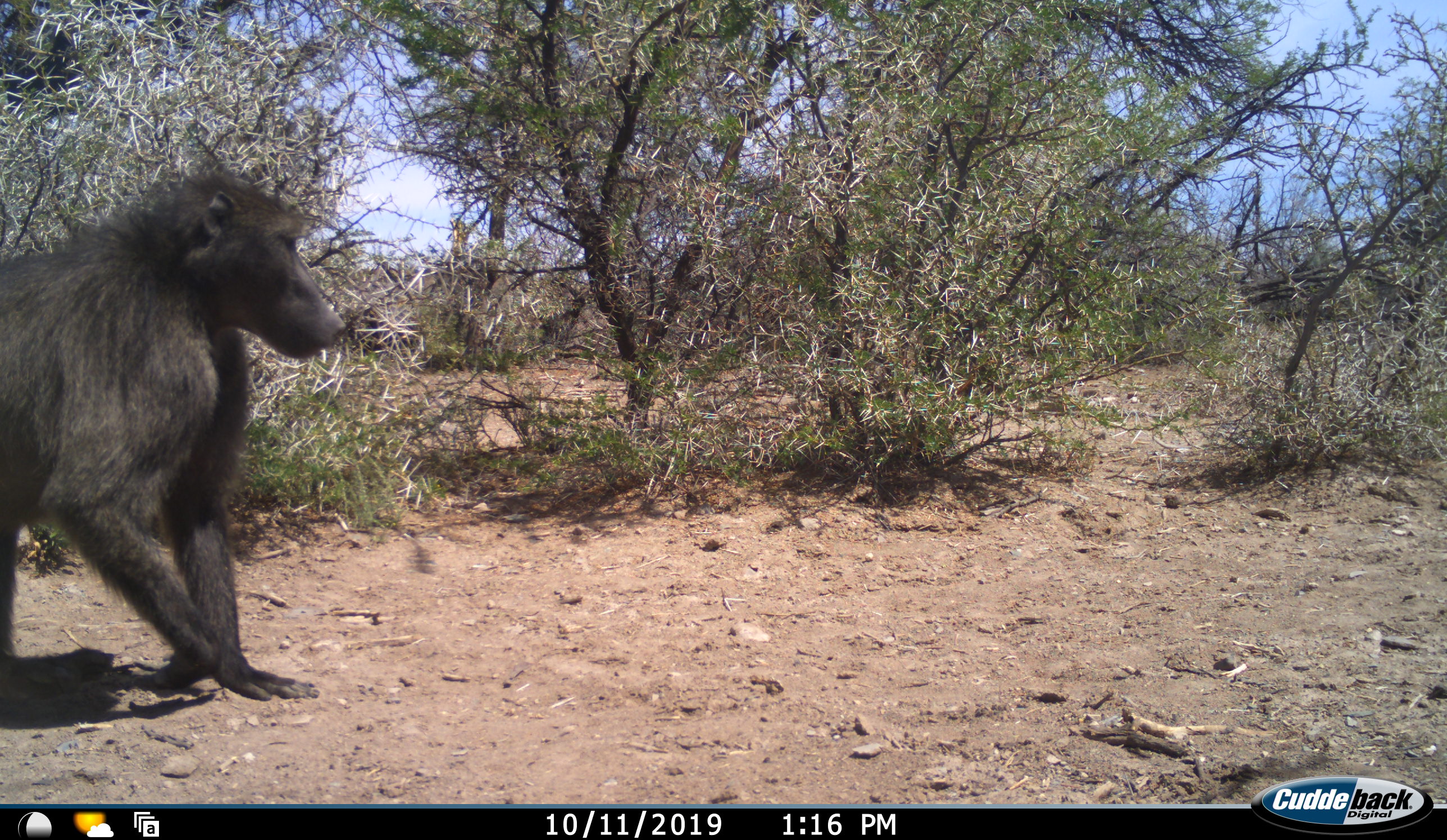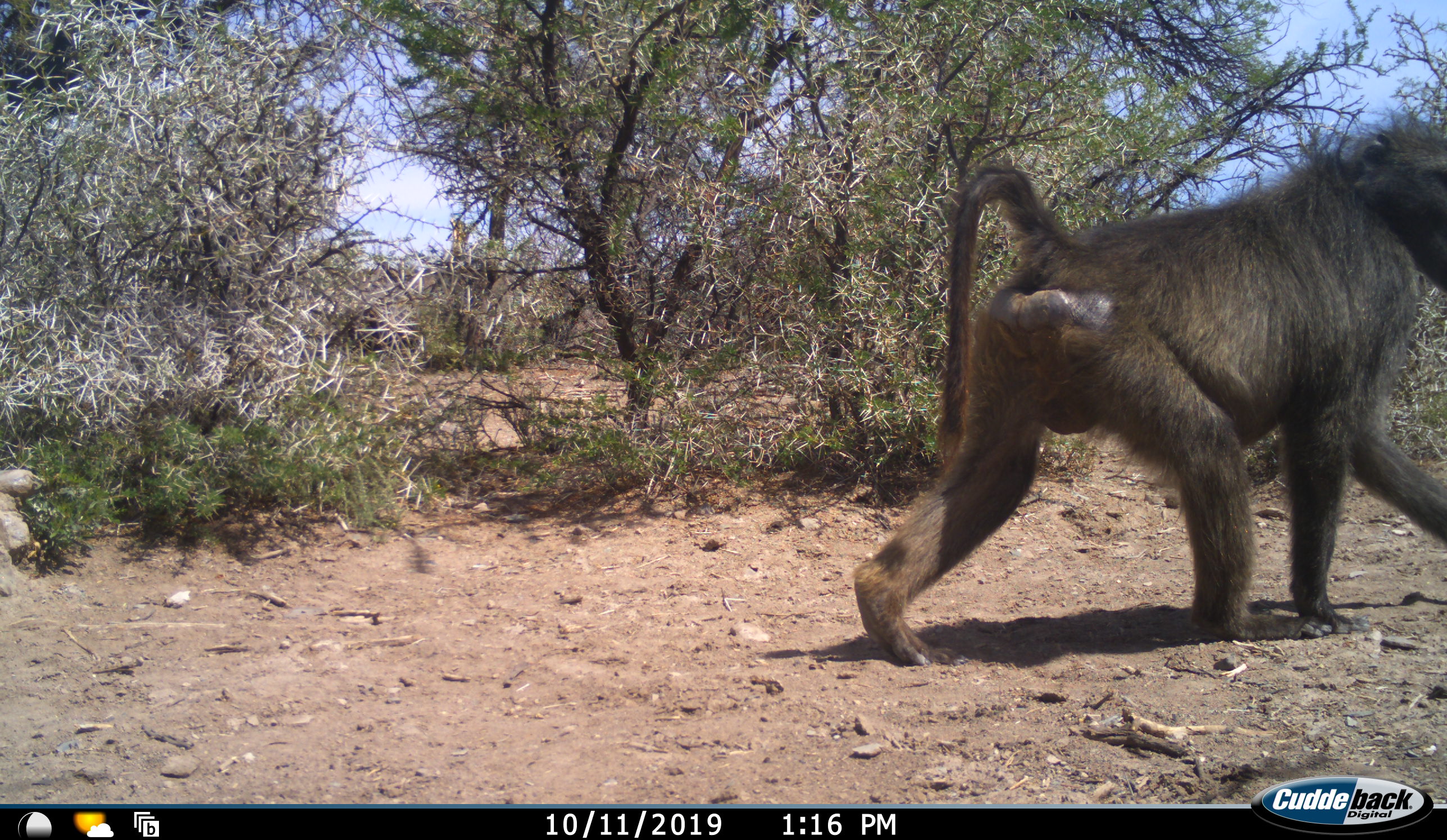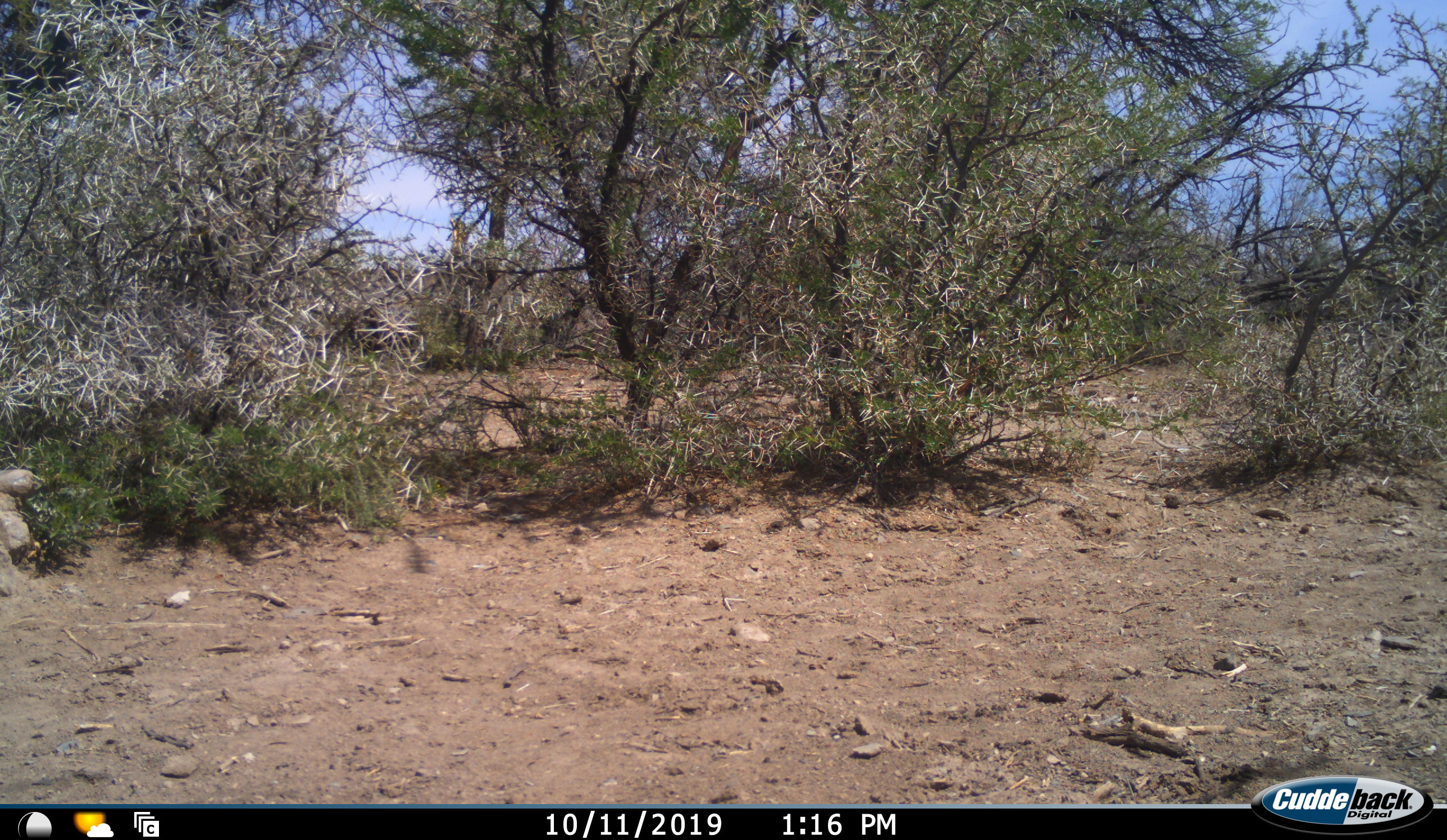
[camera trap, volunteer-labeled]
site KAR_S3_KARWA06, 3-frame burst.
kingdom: Animalia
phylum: Chordata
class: Mammalia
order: Primates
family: Cercopithecidae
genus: Papio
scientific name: Papio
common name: baboon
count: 1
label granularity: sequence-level